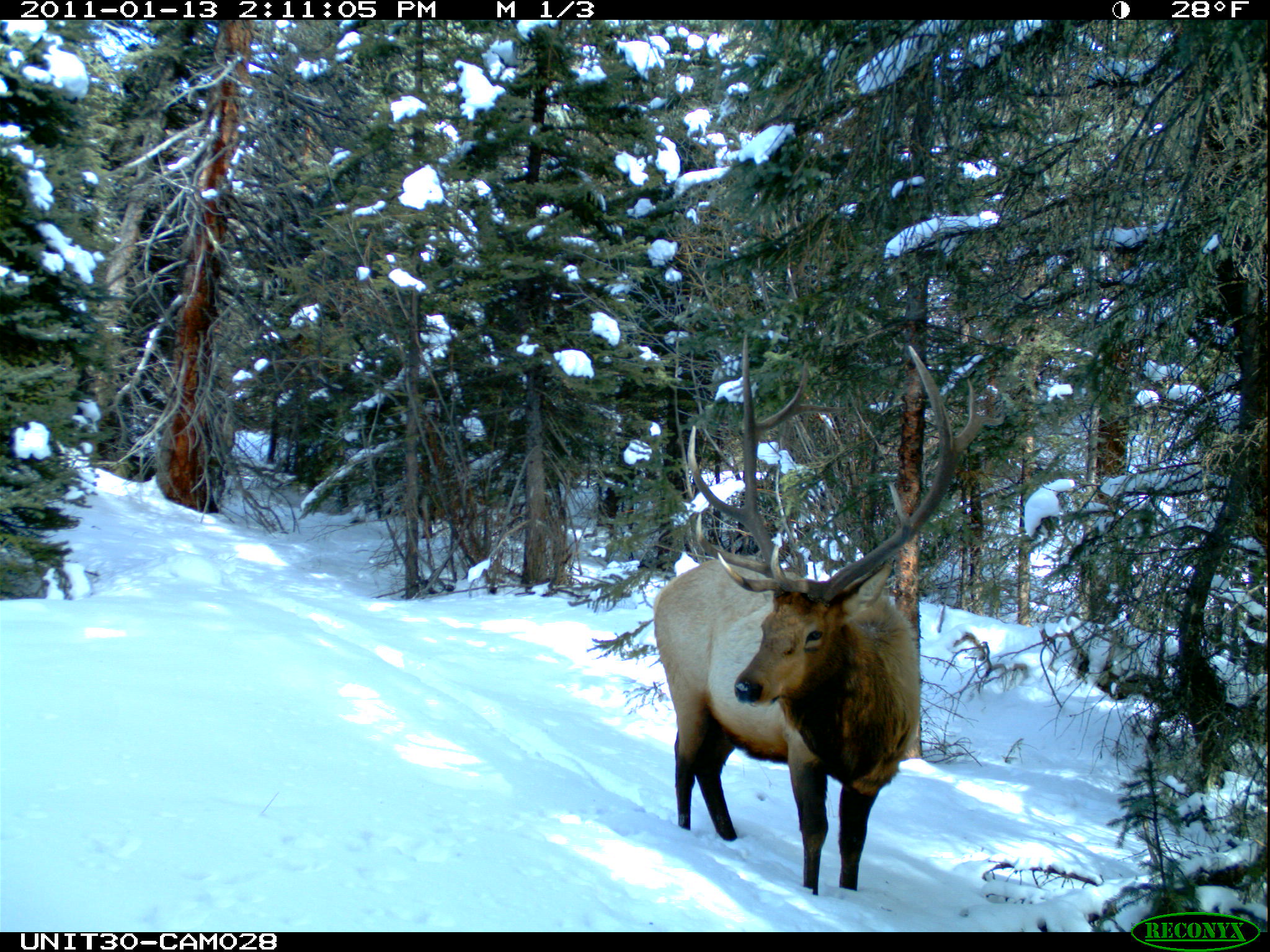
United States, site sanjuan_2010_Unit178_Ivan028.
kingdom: Animalia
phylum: Chordata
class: Mammalia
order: Artiodactyla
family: Cervidae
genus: Cervus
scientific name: Cervus elaphus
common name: red deer